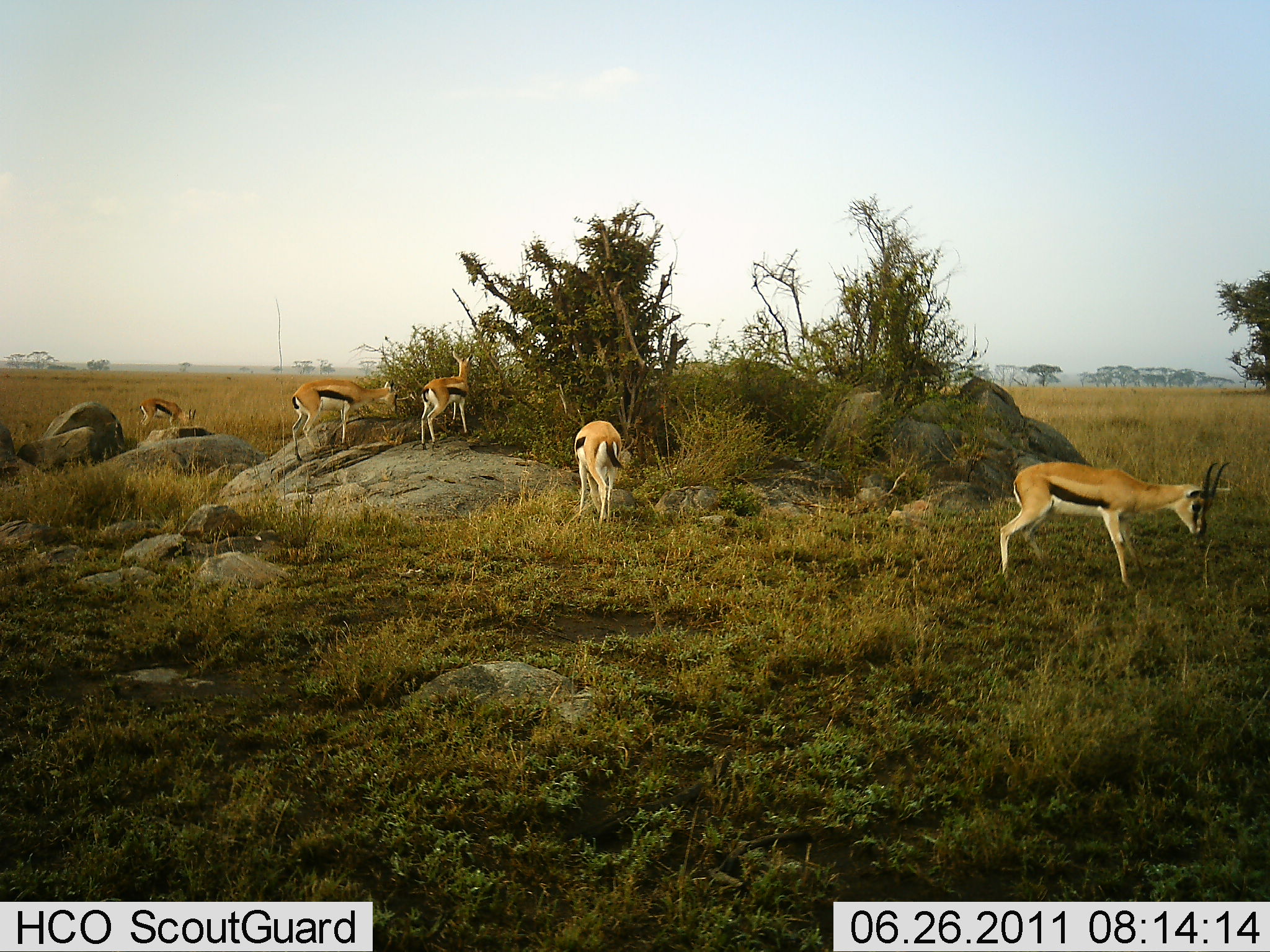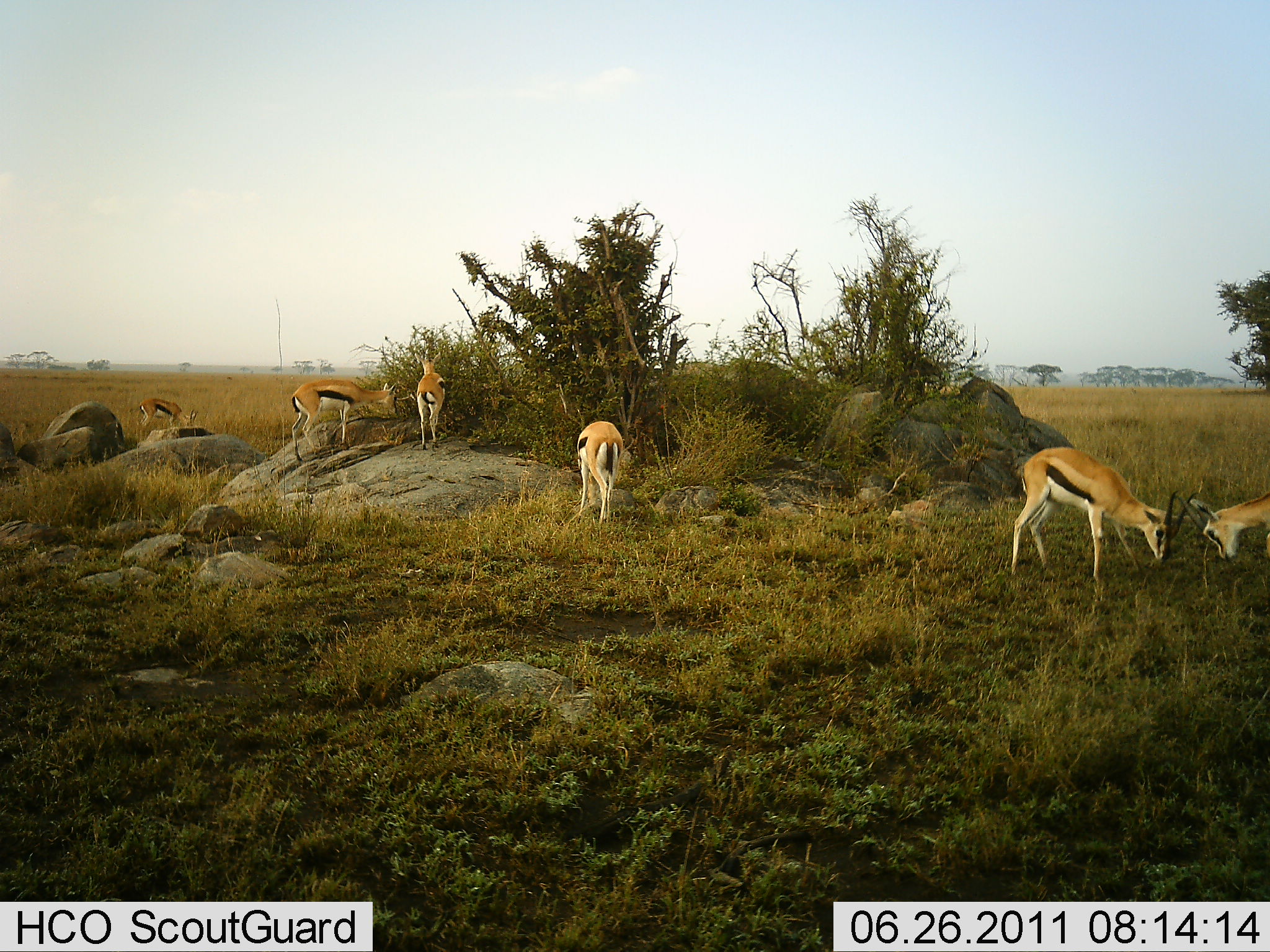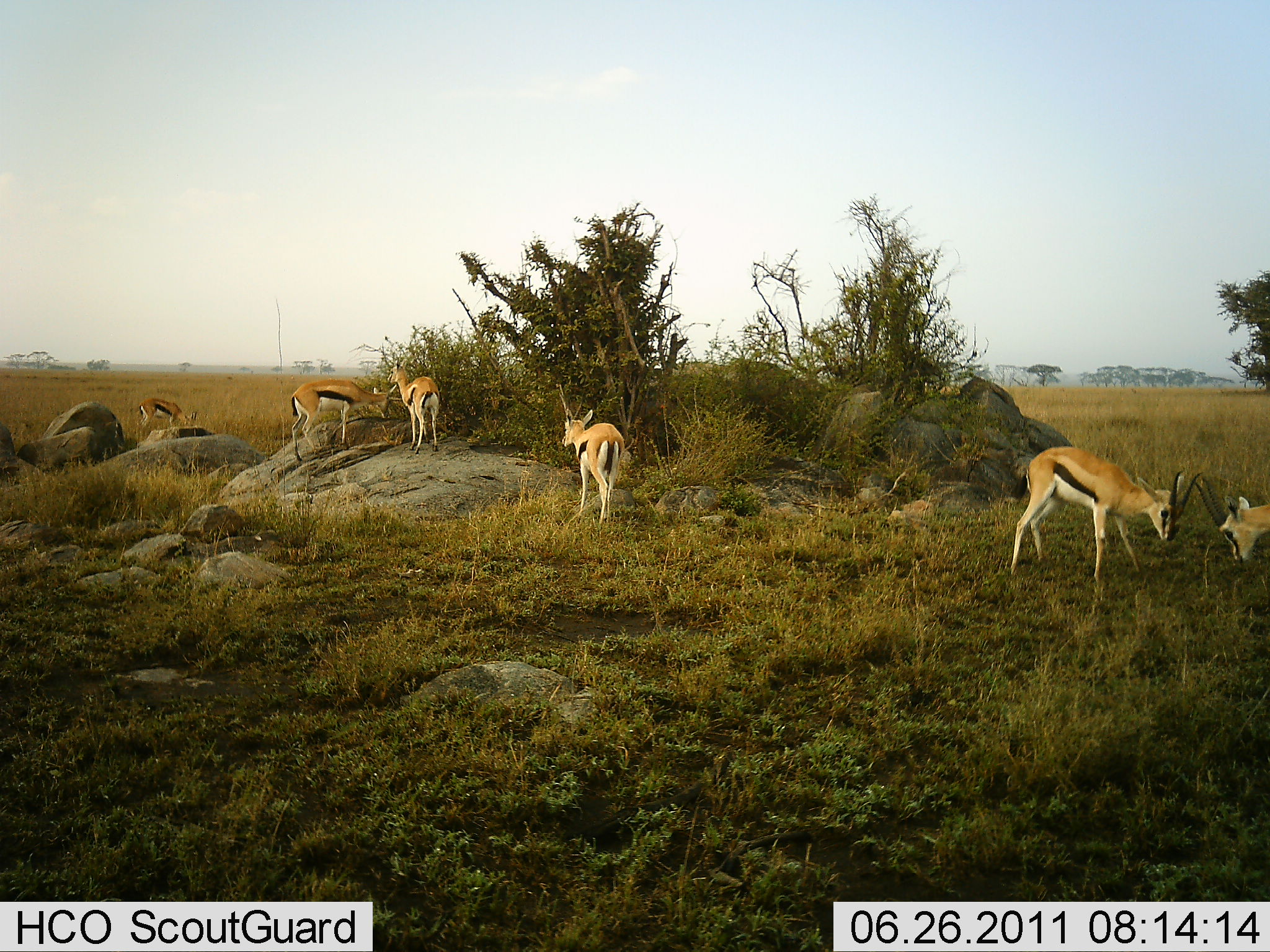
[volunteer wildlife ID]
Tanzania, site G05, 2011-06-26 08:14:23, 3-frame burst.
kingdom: Animalia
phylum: Chordata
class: Mammalia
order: Artiodactyla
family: Bovidae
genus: Eudorcas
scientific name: Eudorcas thomsonii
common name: thomson's gazelle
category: gazellethomsons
Gazellethomsons (thomson's gazelle) (Eudorcas thomsonii), count 6. Behavior (volunteer vote fractions): standing 50%, resting 10%, moving 20%, interacting 70%. Young present (vote fraction): 10%. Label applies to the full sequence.